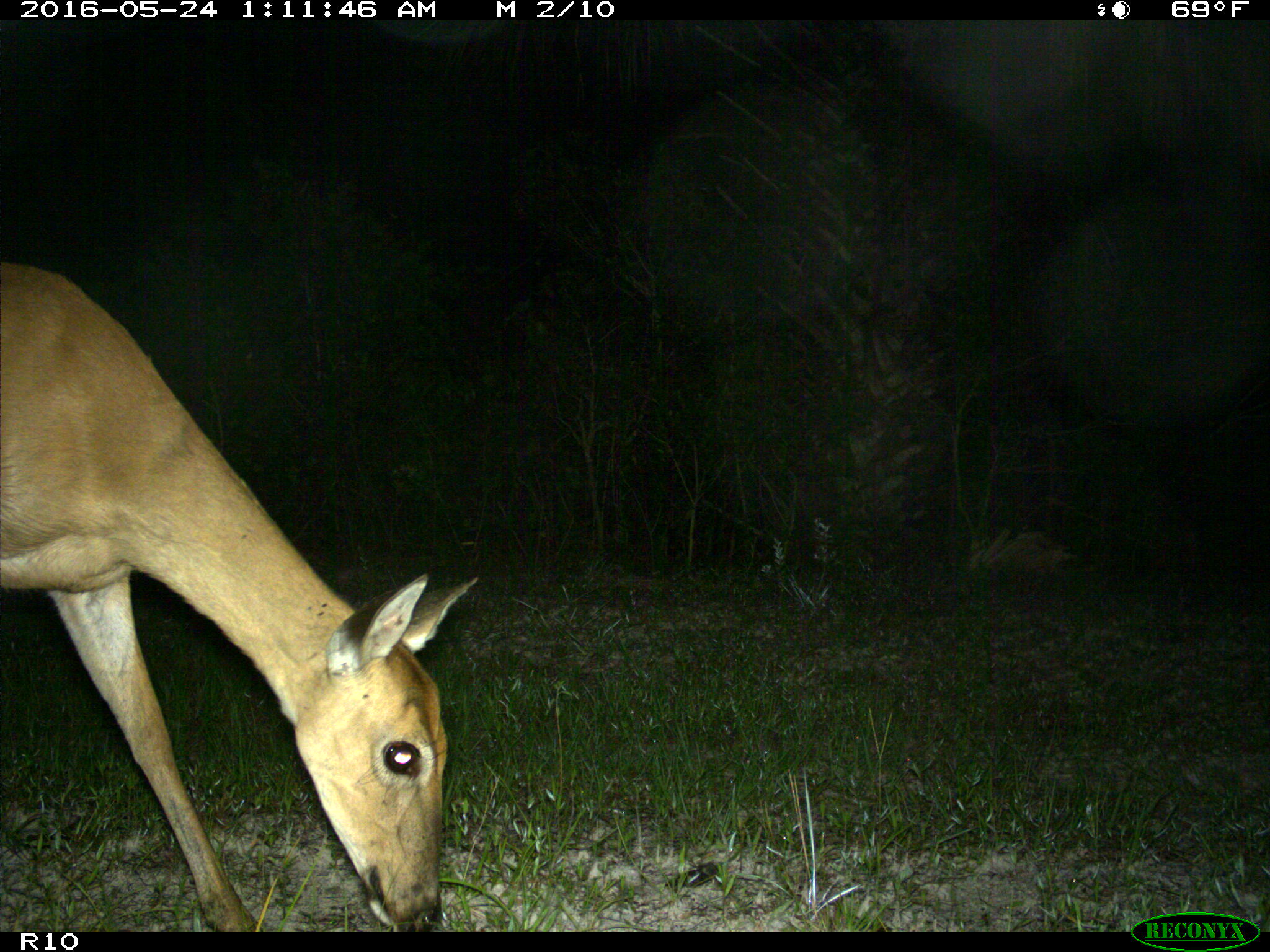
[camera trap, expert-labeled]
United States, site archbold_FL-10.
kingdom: Animalia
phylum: Chordata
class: Mammalia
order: Artiodactyla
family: Cervidae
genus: Odocoileus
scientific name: Odocoileus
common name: deer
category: unidentified deer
Unidentified deer (deer) (Odocoileus).